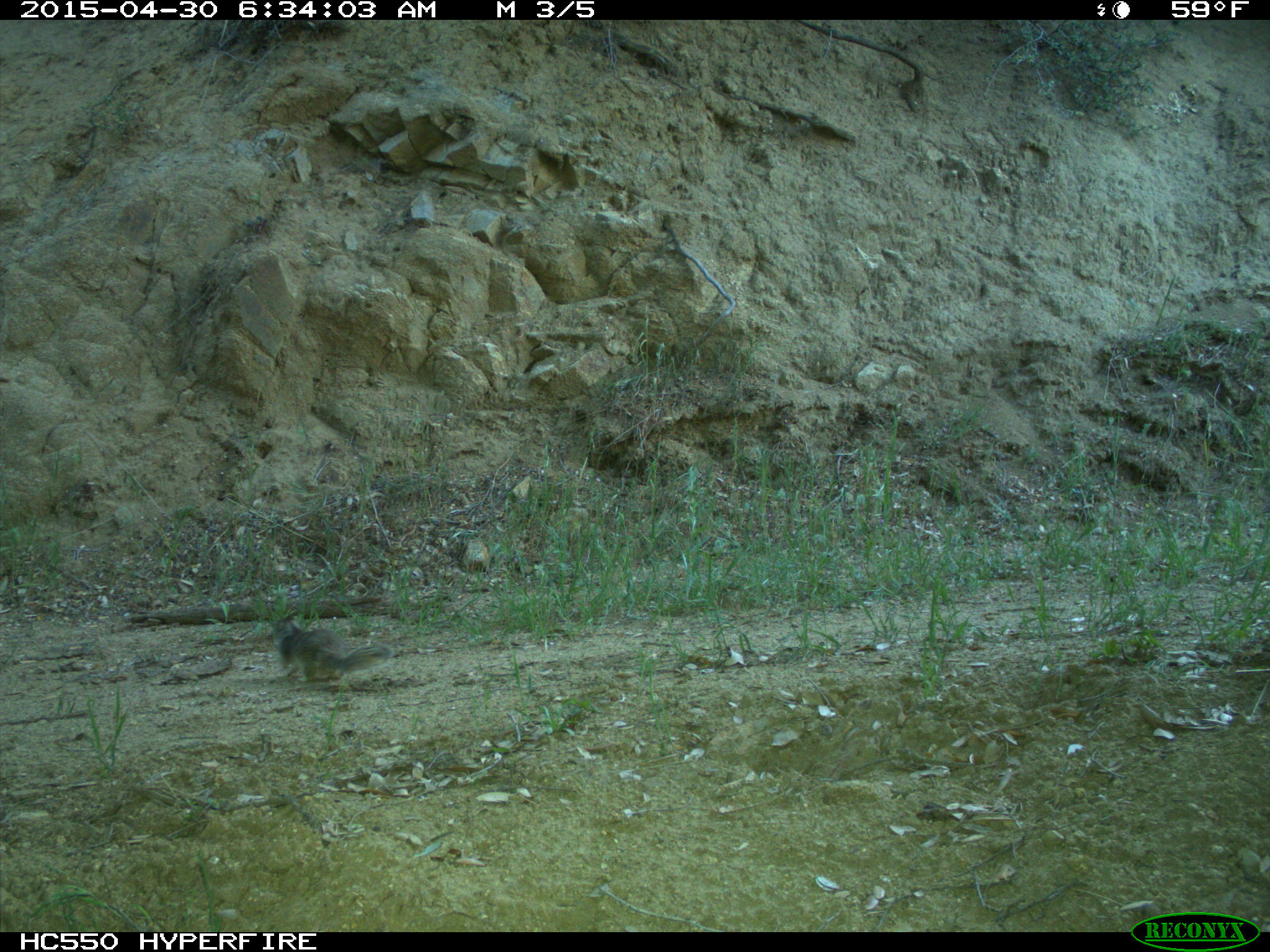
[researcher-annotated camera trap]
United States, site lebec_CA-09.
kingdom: Animalia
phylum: Chordata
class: Mammalia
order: Rodentia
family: Sciuridae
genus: Otospermophilus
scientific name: Otospermophilus beecheyi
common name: california ground squirrel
Otospermophilus beecheyi (california ground squirrel).